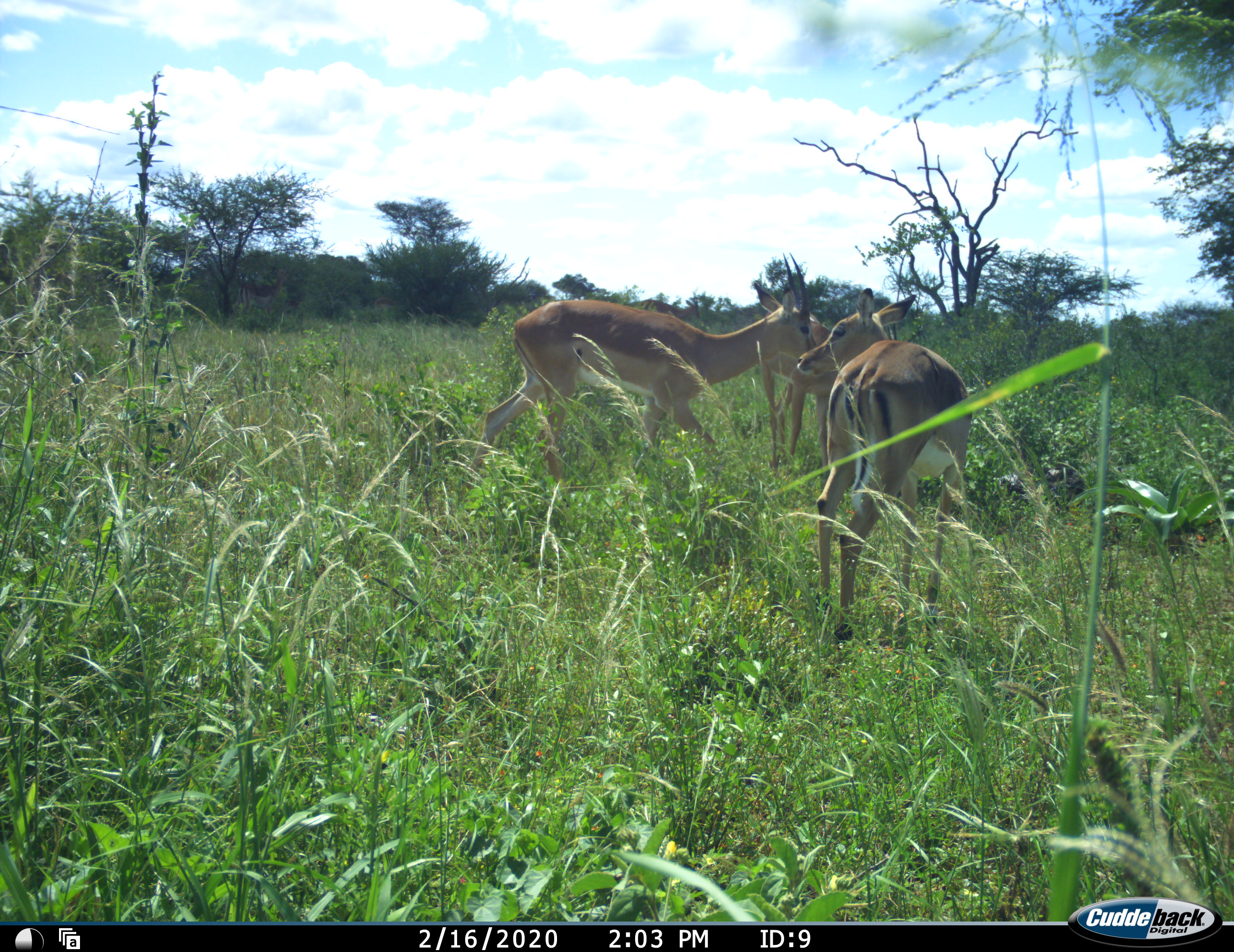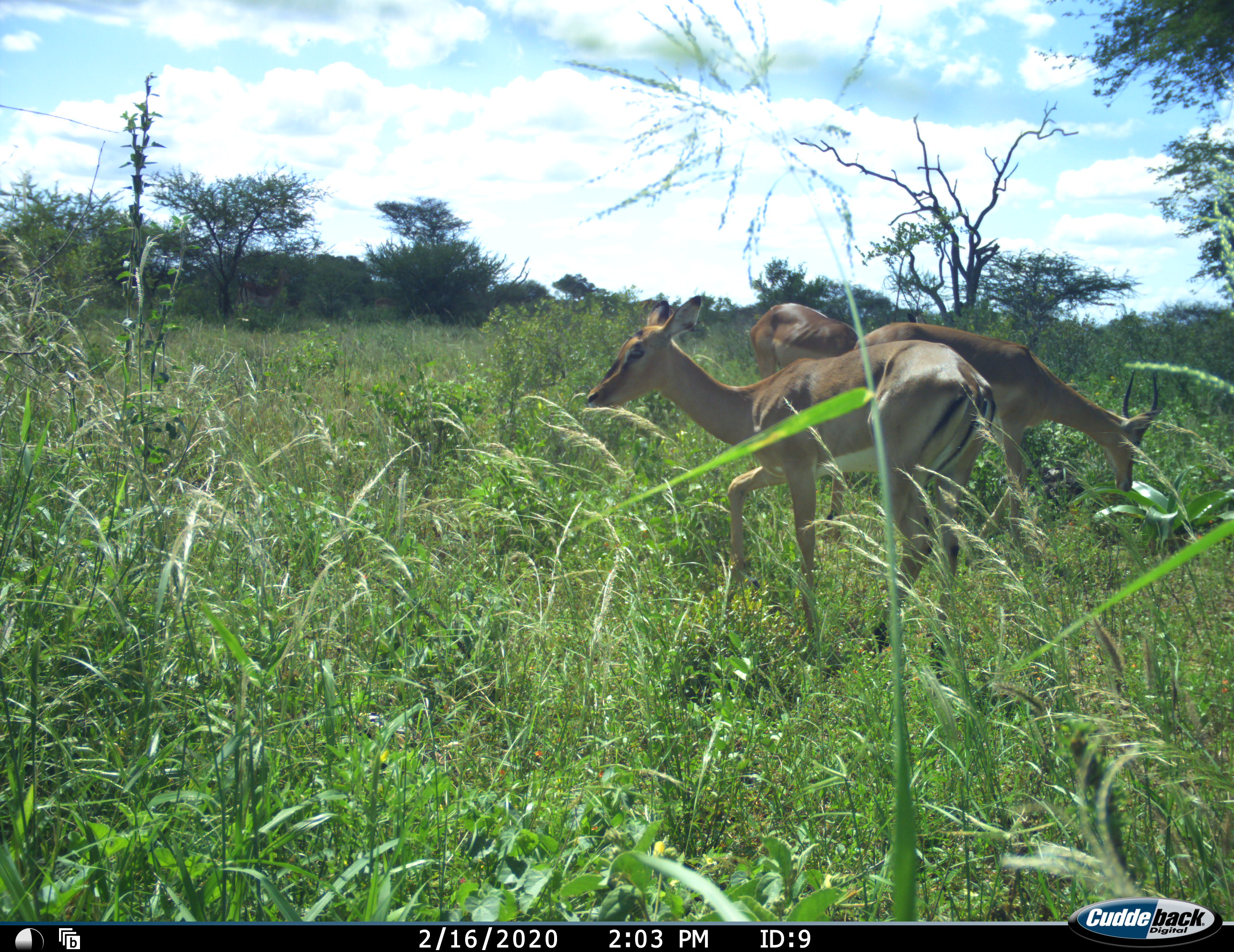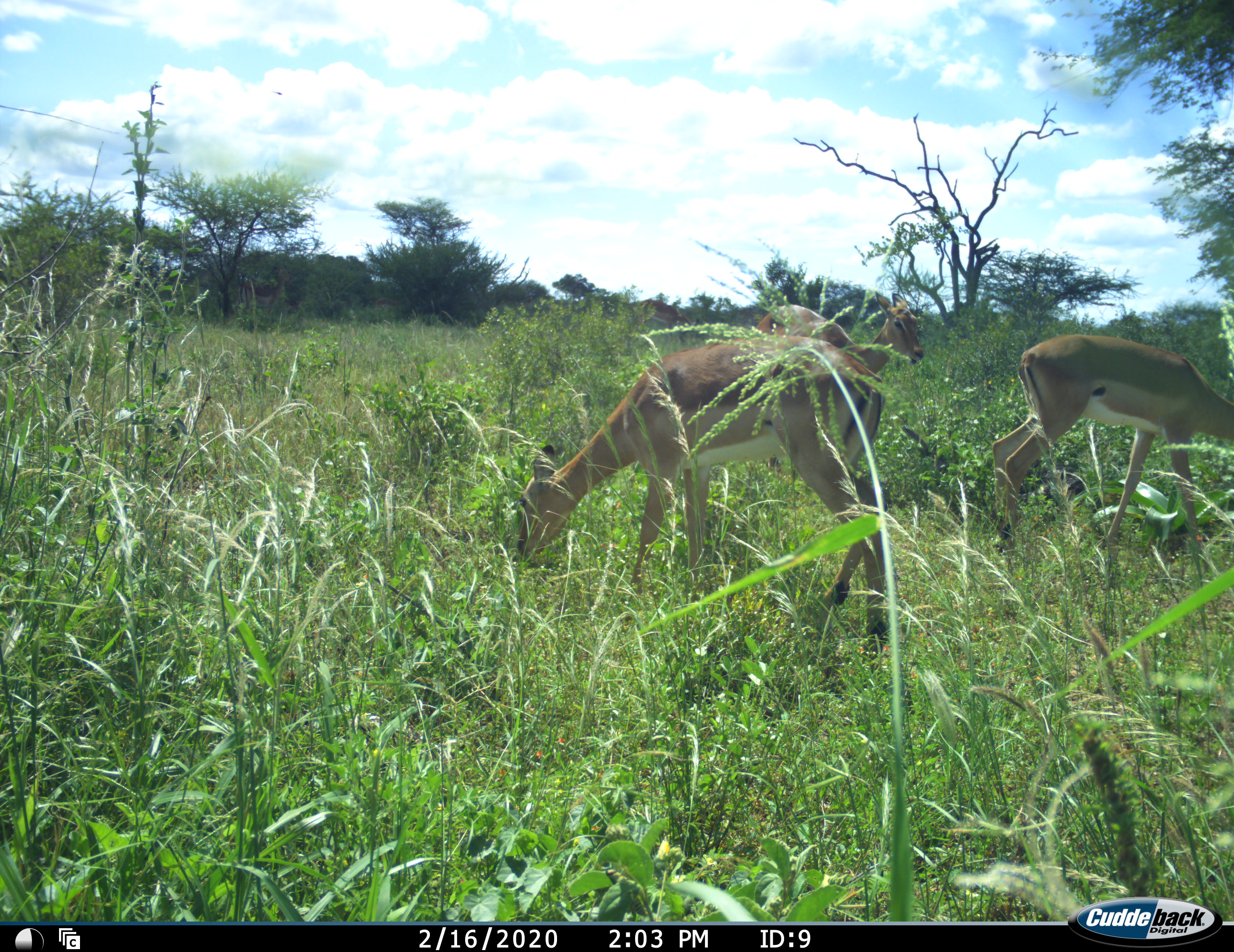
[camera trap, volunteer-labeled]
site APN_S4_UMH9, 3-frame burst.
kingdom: Animalia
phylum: Chordata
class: Mammalia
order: Artiodactyla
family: Bovidae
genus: Aepyceros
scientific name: Aepyceros melampus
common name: impala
Impala (Aepyceros melampus), count 3. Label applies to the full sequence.